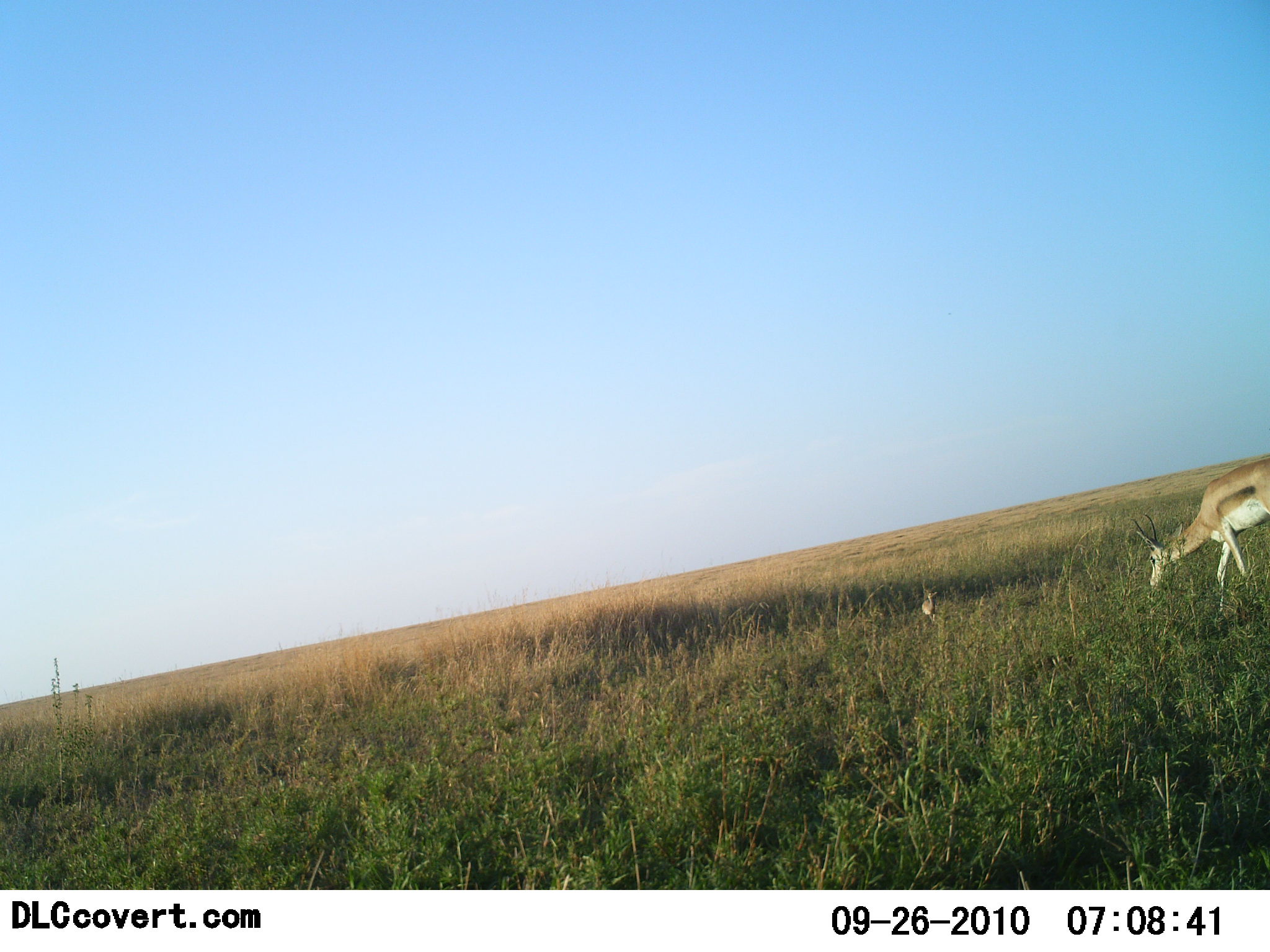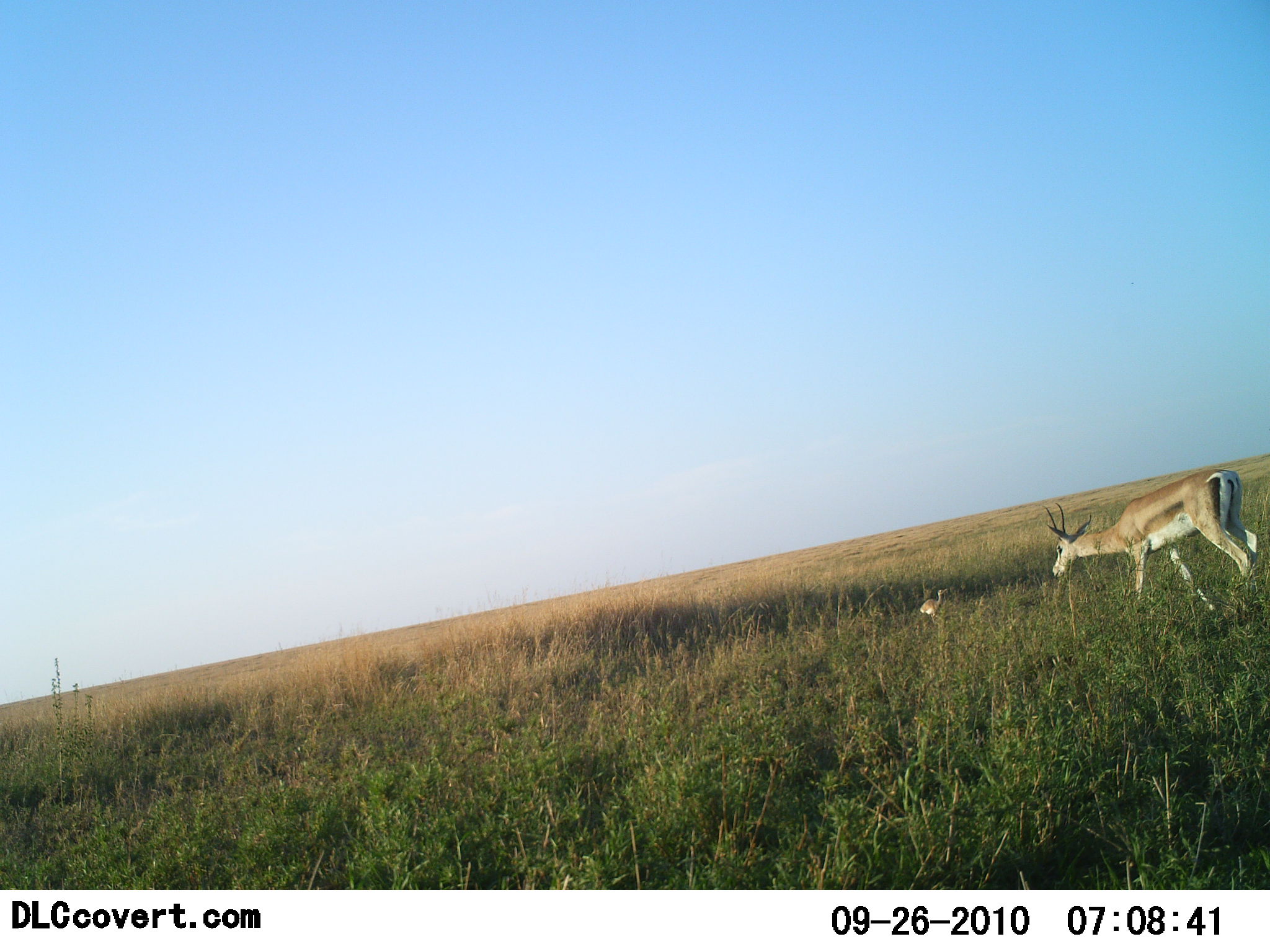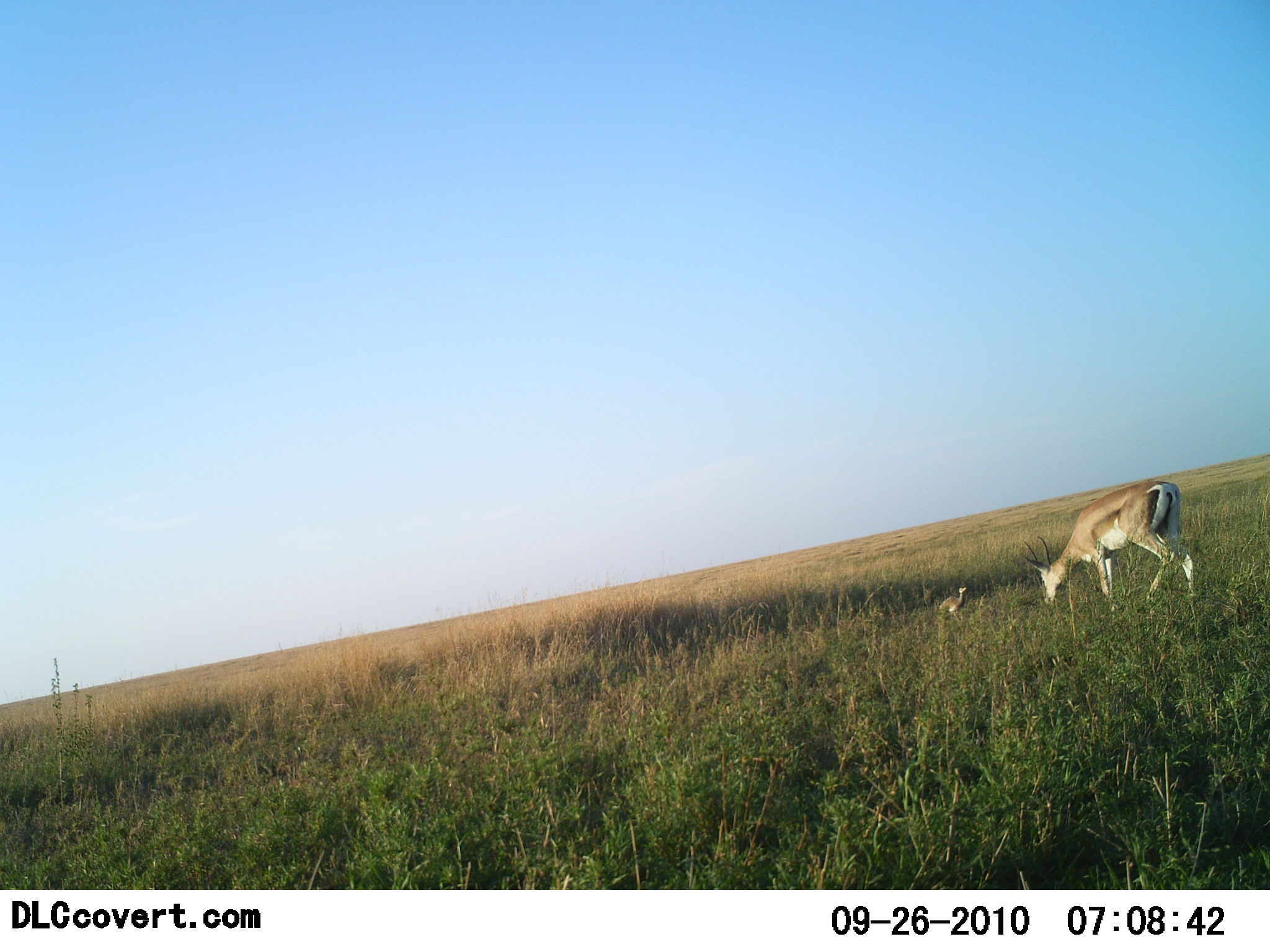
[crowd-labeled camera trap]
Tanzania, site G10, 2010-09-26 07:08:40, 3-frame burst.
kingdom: Animalia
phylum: Chordata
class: Mammalia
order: Artiodactyla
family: Bovidae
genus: Nanger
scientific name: Nanger granti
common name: grant's gazelle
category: gazellegrants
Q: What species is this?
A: Gazellegrants (grant's gazelle) (Nanger granti).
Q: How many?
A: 1.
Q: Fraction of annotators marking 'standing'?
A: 8%.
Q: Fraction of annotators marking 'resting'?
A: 0%.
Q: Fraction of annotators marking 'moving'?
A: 38%.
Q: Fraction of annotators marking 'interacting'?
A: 31%.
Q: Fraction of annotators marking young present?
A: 0%.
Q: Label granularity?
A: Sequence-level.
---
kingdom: Animalia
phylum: Chordata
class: Mammalia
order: Artiodactyla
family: Bovidae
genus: Eudorcas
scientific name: Eudorcas thomsonii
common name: thomson's gazelle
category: gazellethomsons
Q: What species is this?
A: Gazellethomsons (thomson's gazelle) (Eudorcas thomsonii).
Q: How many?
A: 1.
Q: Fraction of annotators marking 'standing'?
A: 11%.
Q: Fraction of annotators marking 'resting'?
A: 0%.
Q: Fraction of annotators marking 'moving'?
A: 67%.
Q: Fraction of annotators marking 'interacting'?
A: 33%.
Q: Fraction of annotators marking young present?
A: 0%.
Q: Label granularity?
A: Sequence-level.